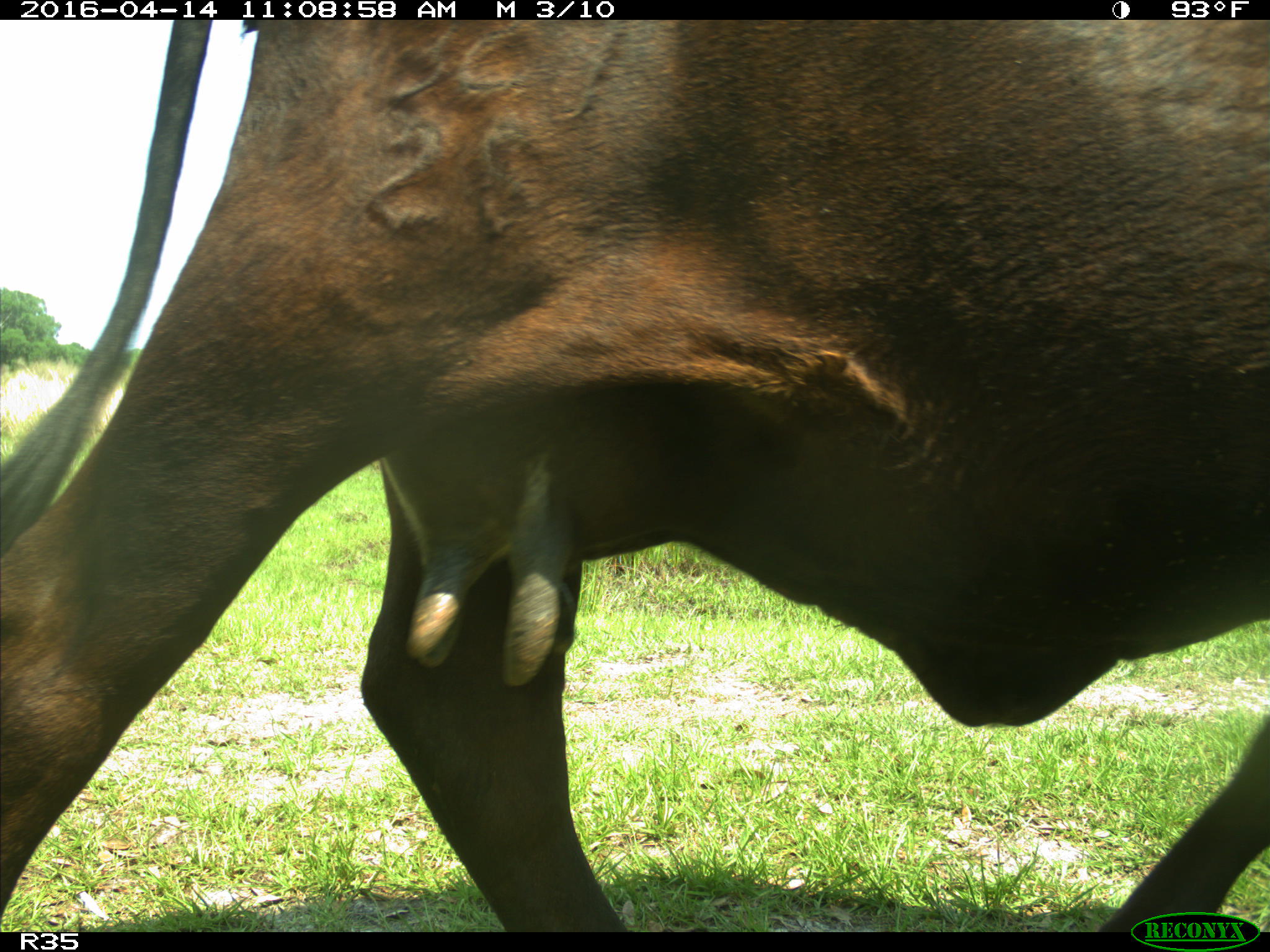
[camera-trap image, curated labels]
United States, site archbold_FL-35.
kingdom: Animalia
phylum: Chordata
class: Mammalia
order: Artiodactyla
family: Bovidae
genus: Bos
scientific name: Bos taurus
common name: domestic cow